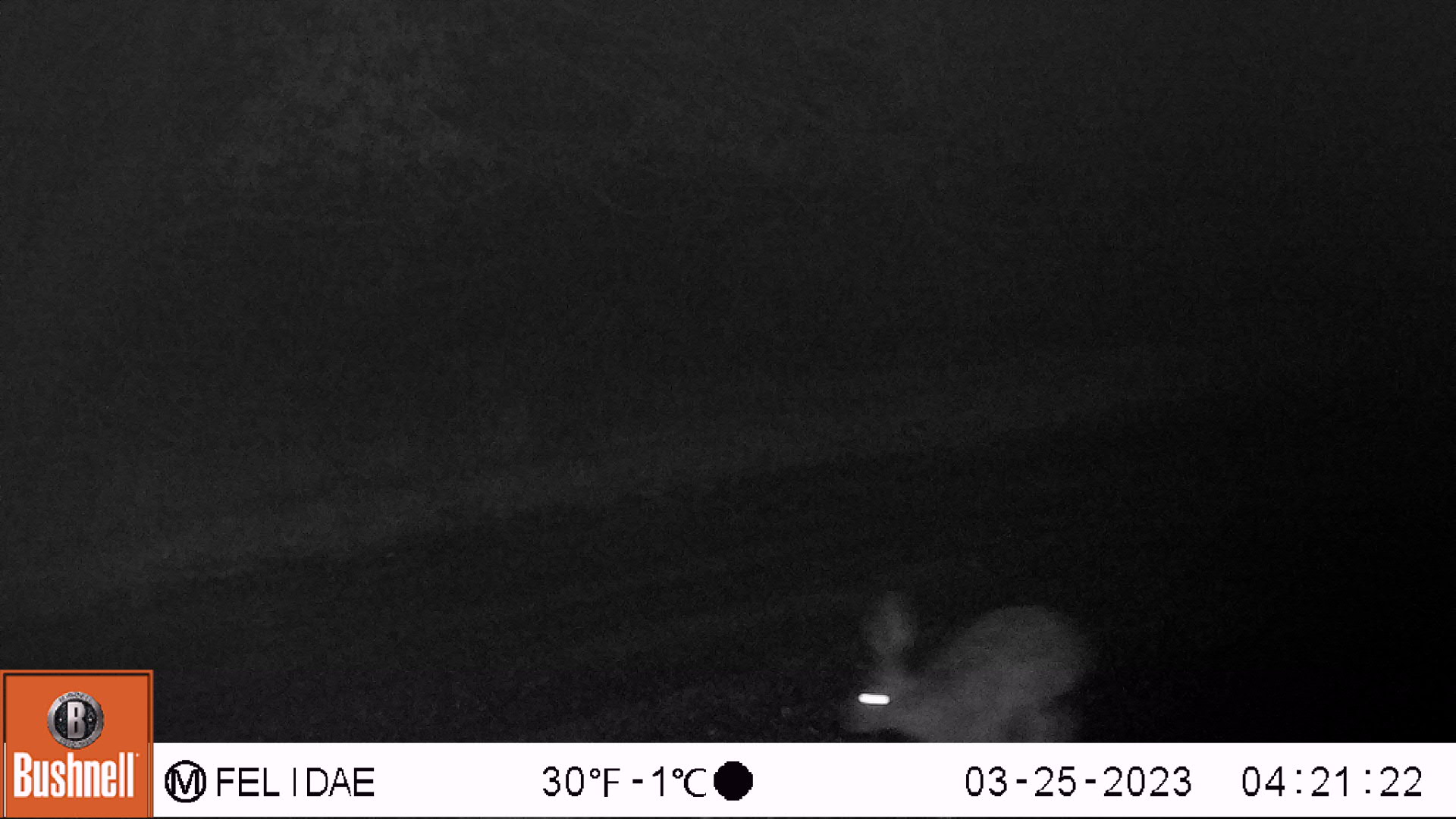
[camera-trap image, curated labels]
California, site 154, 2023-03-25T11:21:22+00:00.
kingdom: Animalia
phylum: Chordata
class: Mammalia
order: Lagomorpha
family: Leporidae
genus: Lepus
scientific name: Lepus californicus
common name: black-tailed jackrabbit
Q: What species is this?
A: Black-tailed jackrabbit (Lepus californicus).